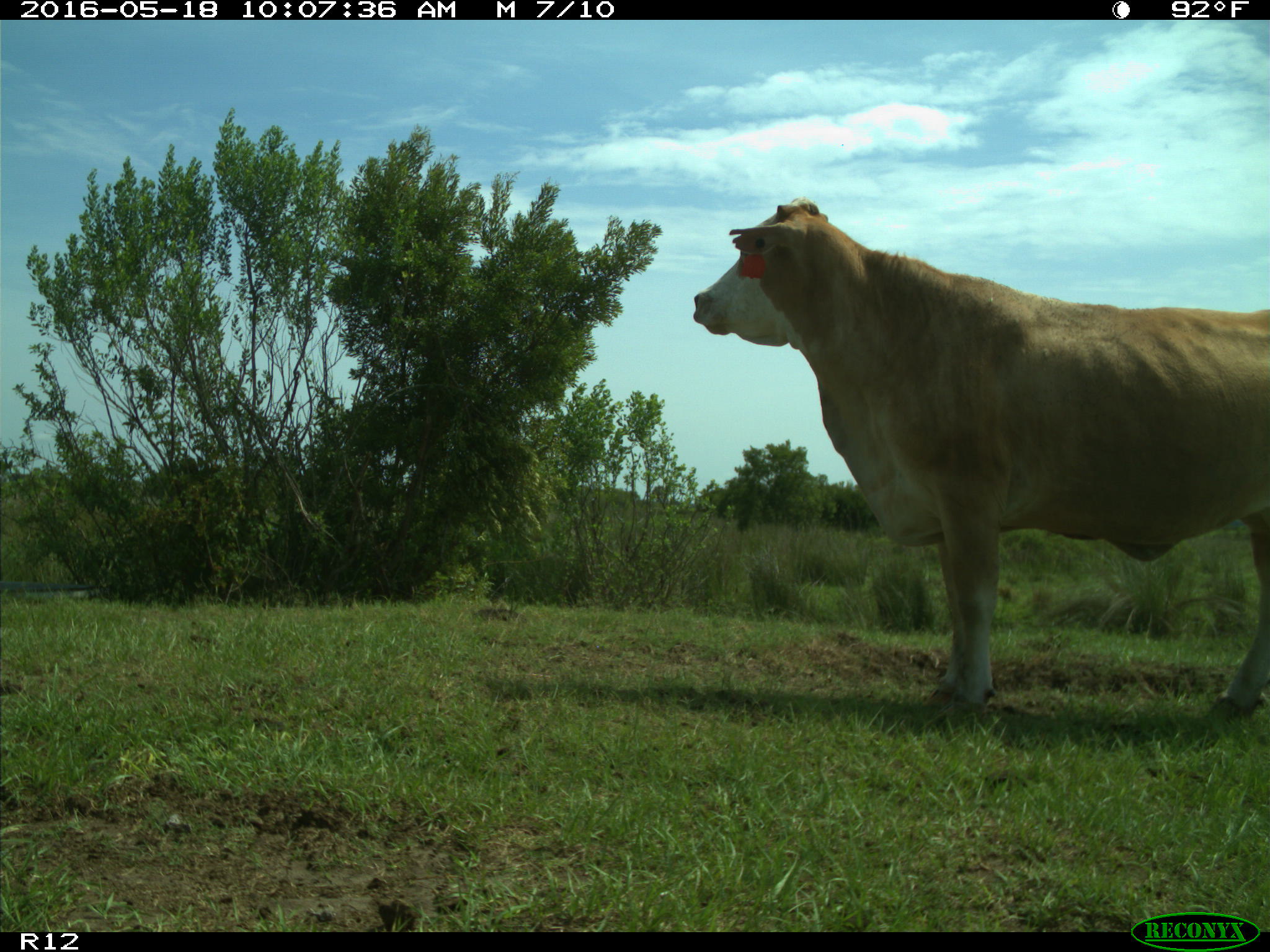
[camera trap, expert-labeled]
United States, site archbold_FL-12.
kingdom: Animalia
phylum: Chordata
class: Mammalia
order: Artiodactyla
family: Bovidae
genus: Bos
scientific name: Bos taurus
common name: domestic cow